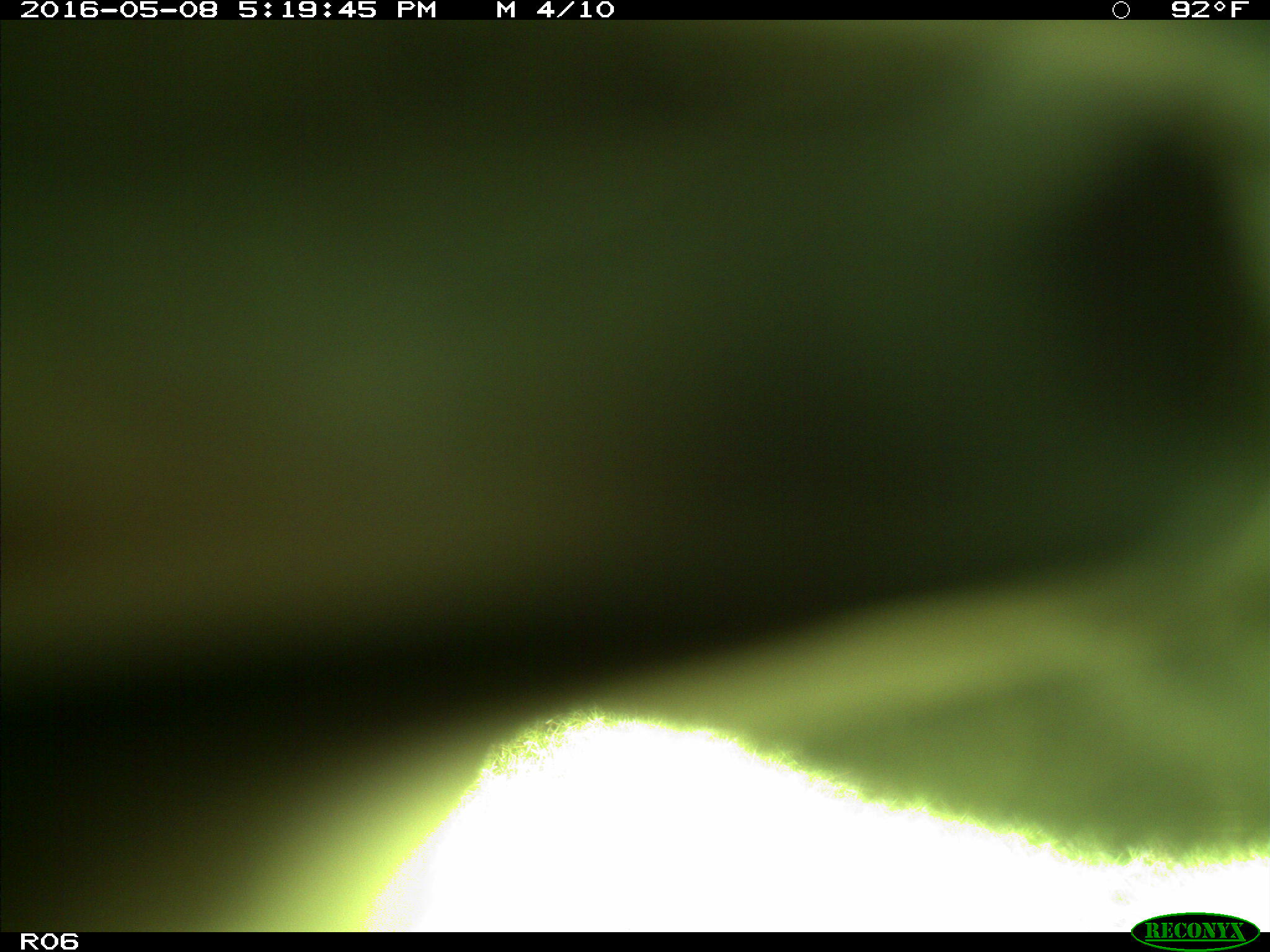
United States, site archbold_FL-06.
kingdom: Animalia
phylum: Chordata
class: Mammalia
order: Artiodactyla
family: Bovidae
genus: Bos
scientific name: Bos taurus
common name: domestic cow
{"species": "Bos taurus (domestic cow)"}